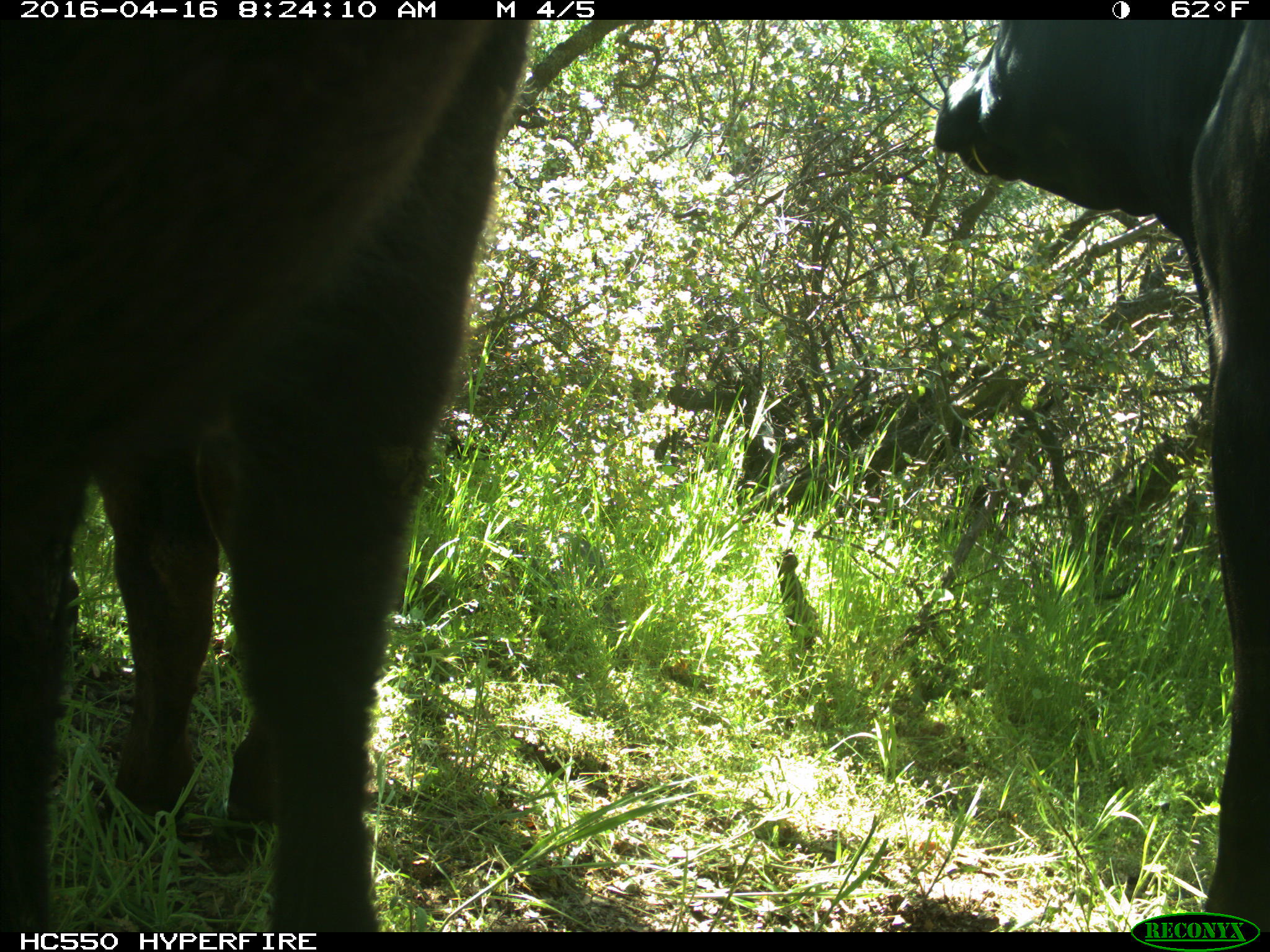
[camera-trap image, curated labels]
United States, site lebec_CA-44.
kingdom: Animalia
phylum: Chordata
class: Mammalia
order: Artiodactyla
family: Bovidae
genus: Bos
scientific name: Bos taurus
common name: domestic cow